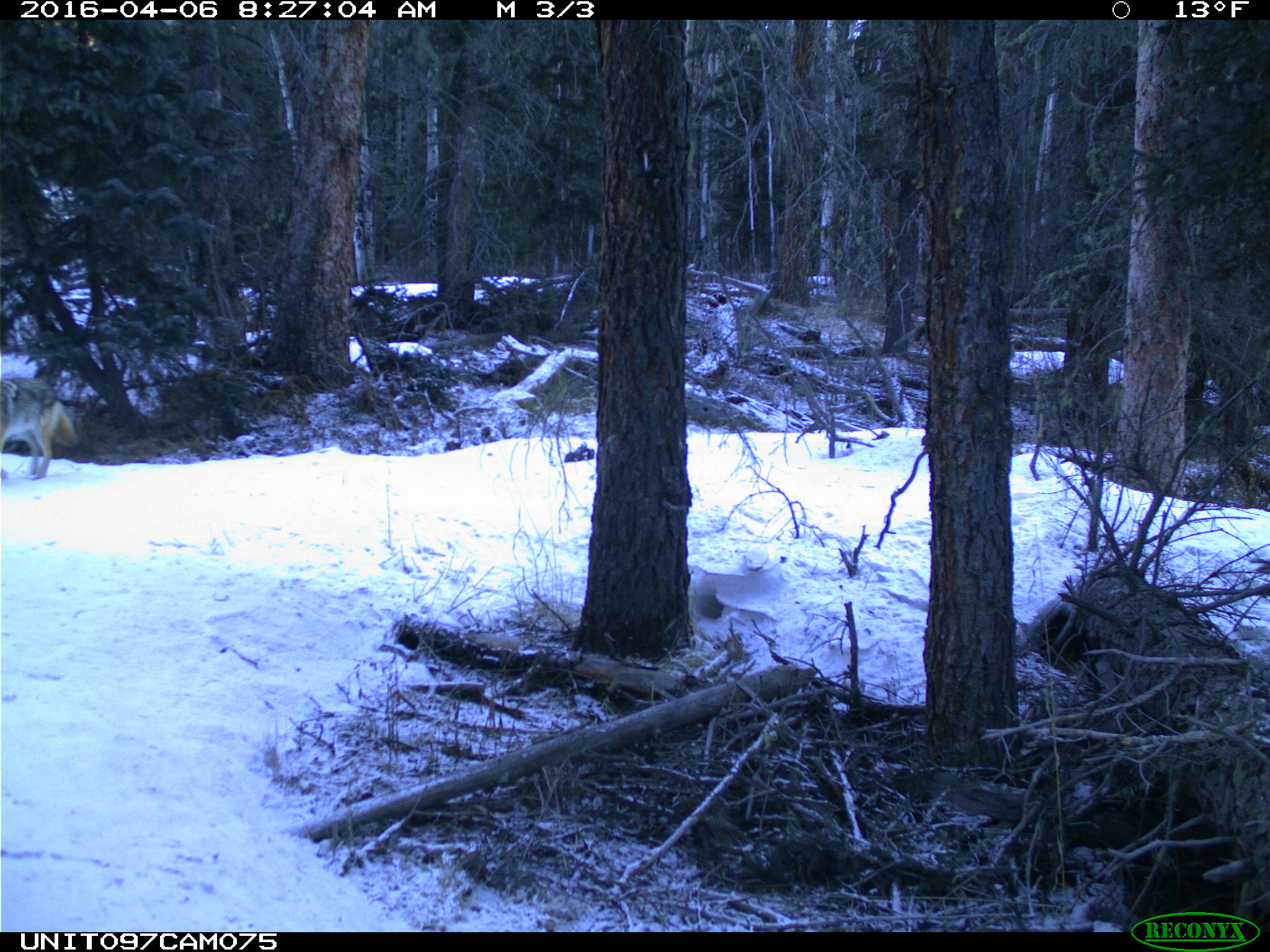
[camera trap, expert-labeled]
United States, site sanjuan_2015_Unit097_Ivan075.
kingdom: Animalia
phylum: Chordata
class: Mammalia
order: Carnivora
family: Canidae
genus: Canis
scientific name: Canis latrans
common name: coyote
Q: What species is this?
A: Canis latrans (coyote).